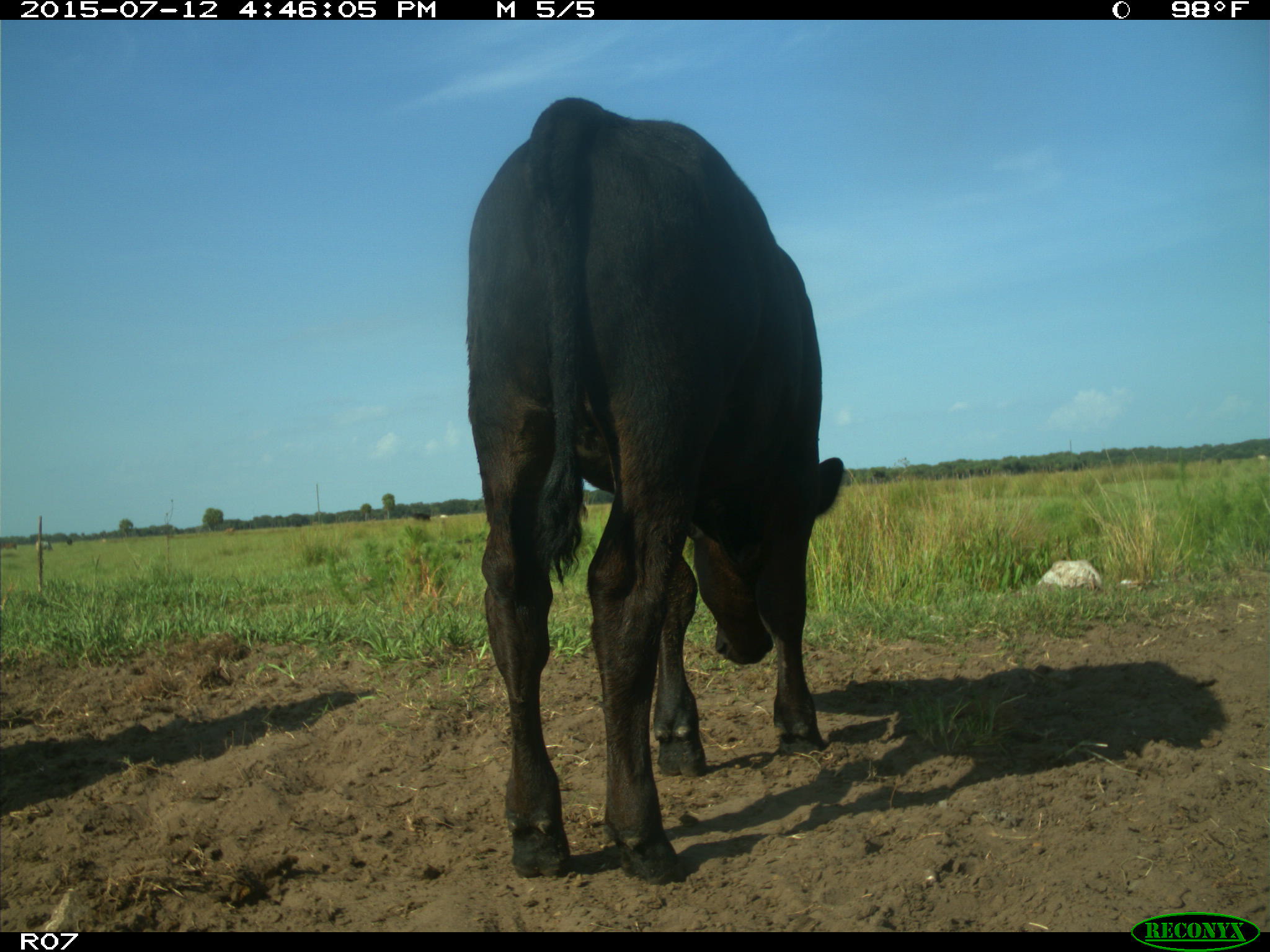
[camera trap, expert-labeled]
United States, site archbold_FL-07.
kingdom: Animalia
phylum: Chordata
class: Mammalia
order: Artiodactyla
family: Bovidae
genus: Bos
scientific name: Bos taurus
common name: domestic cow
Bos taurus (domestic cow).